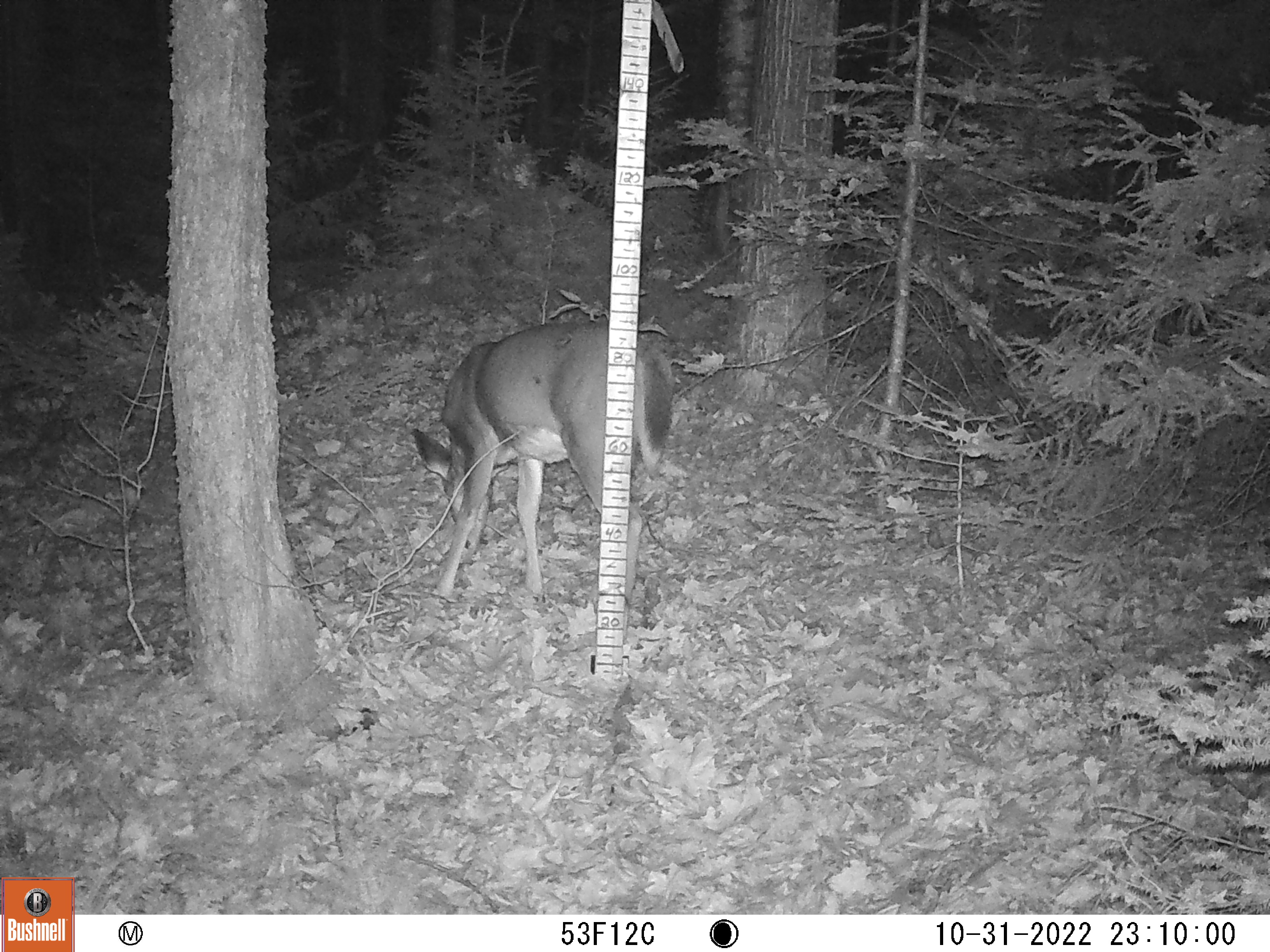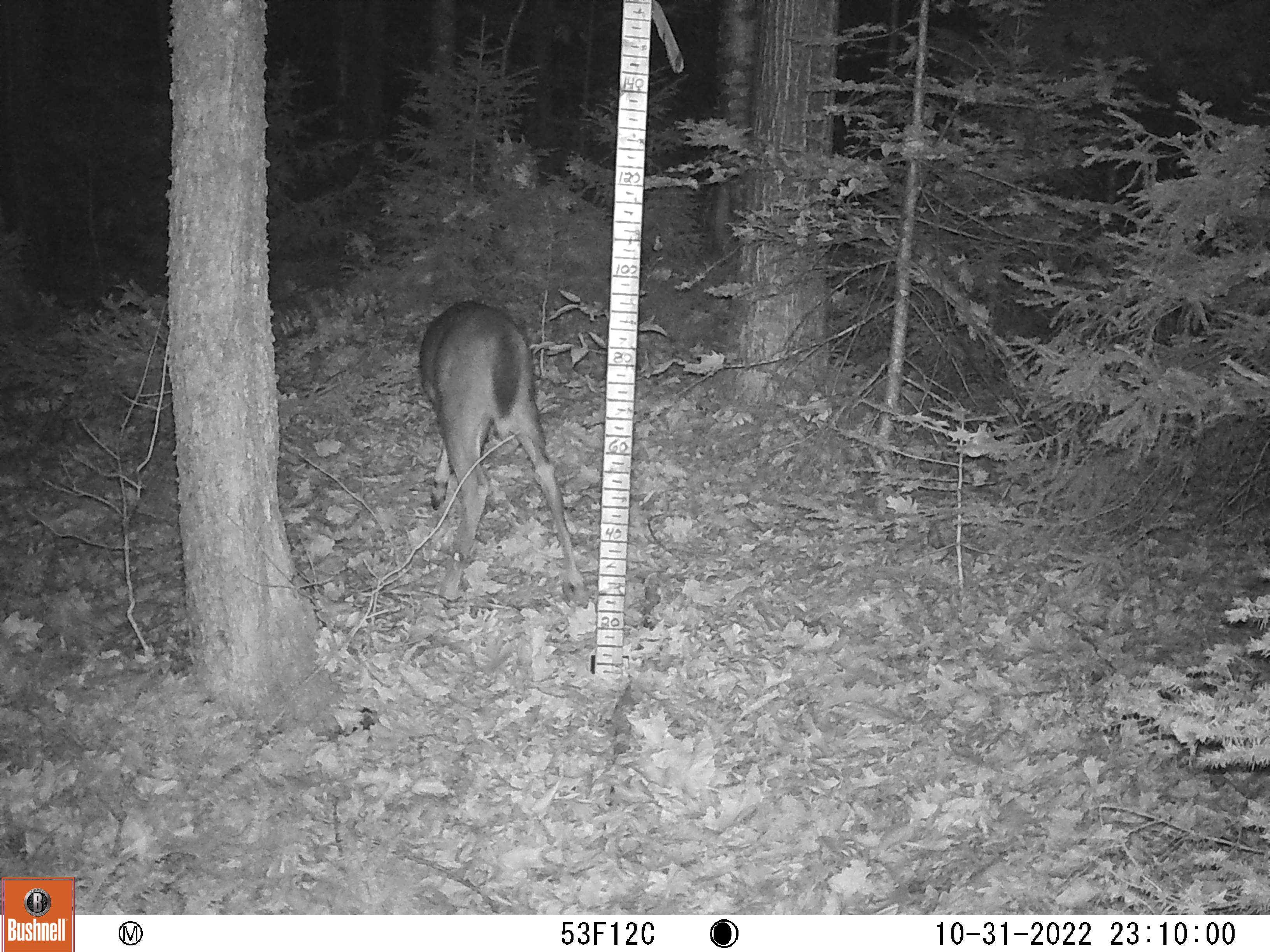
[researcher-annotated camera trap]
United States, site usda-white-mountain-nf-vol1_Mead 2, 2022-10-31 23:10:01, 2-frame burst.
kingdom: Animalia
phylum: Chordata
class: Mammalia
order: Artiodactyla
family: Cervidae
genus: Odocoileus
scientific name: Odocoileus virginianus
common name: white-tailed deer